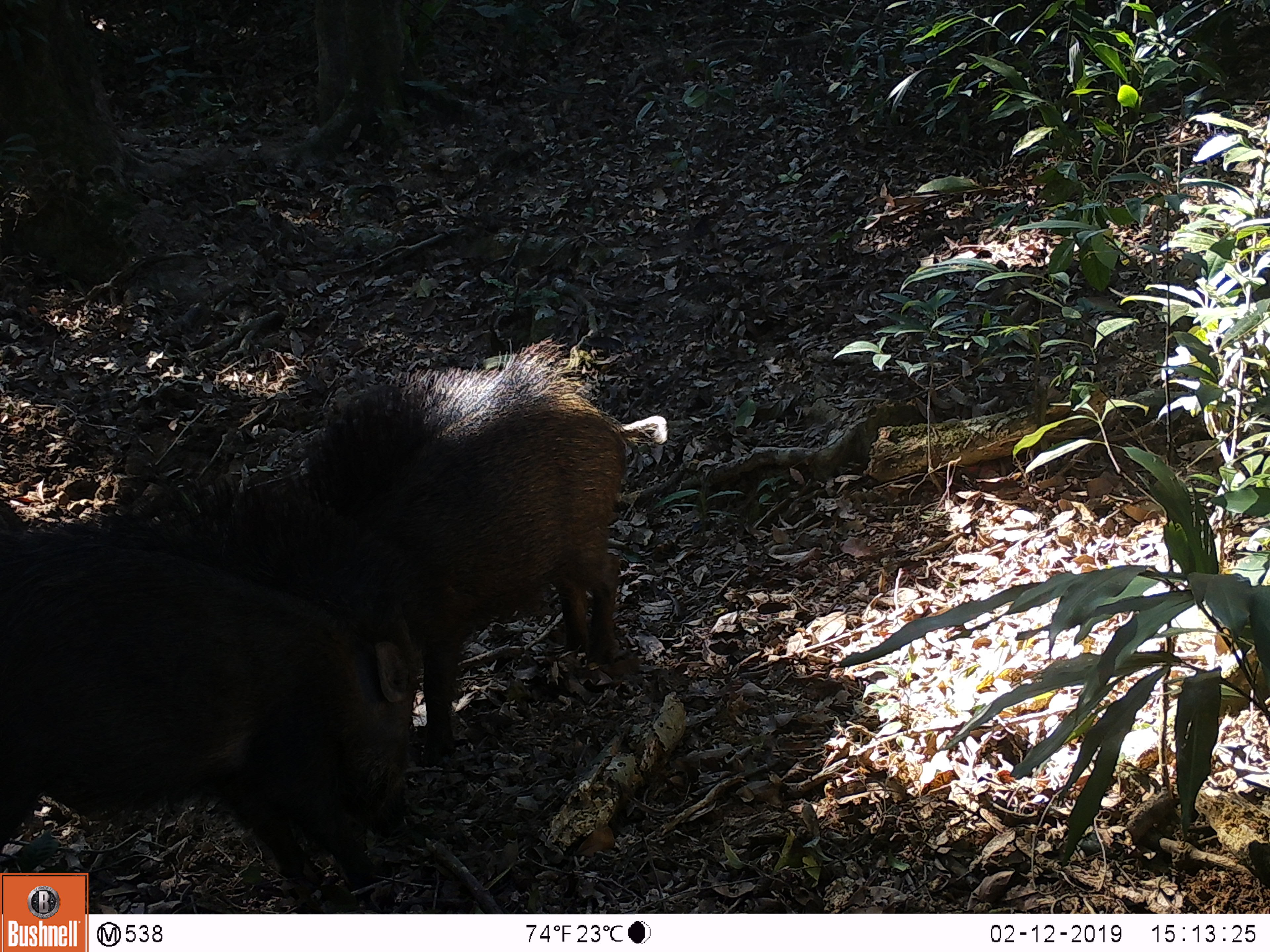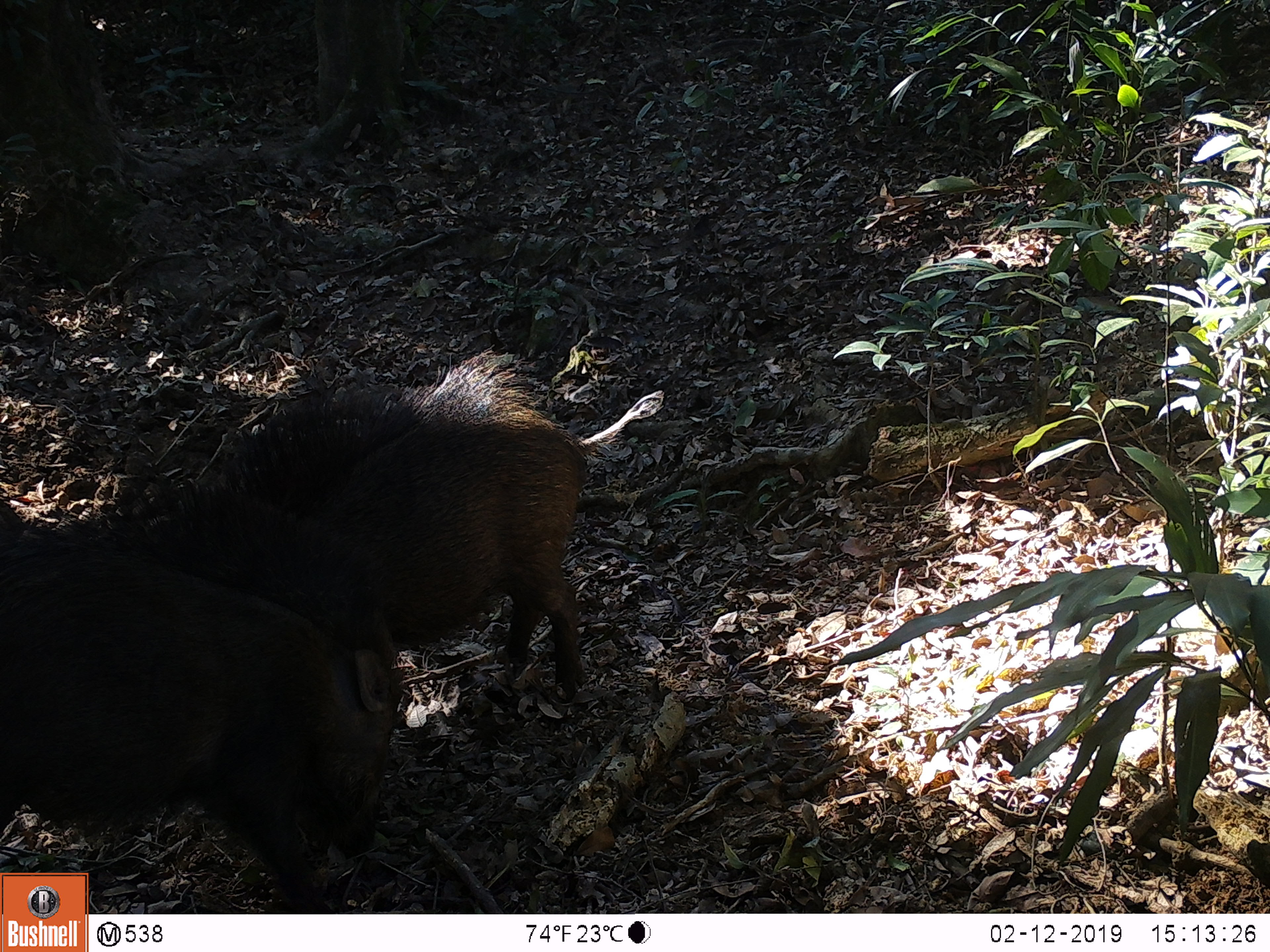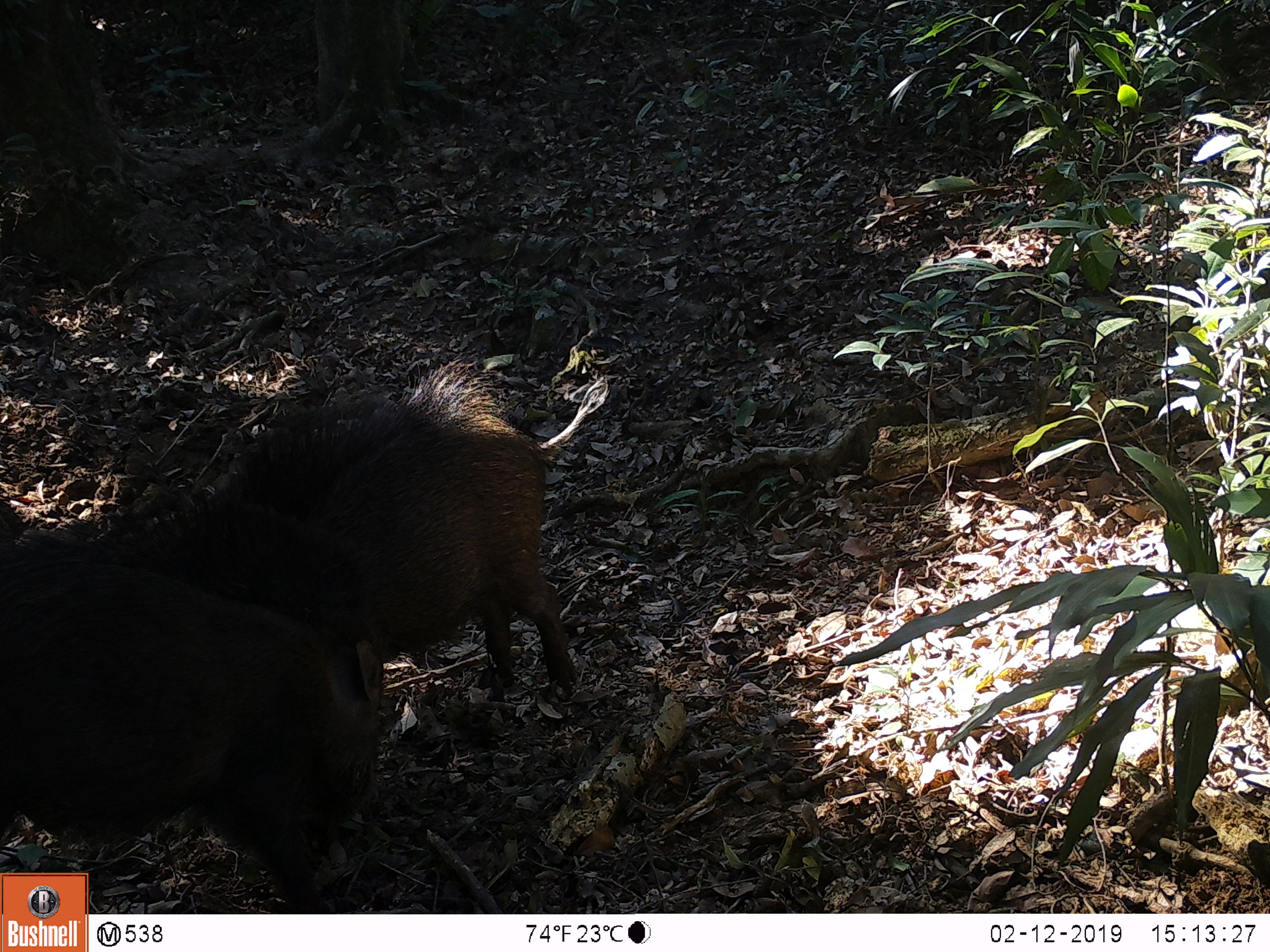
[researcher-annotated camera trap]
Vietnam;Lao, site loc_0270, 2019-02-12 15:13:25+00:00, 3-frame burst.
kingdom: Animalia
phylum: Chordata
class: Mammalia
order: Artiodactyla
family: Suidae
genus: Sus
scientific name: Sus scrofa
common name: eurasian wild pig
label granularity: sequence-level